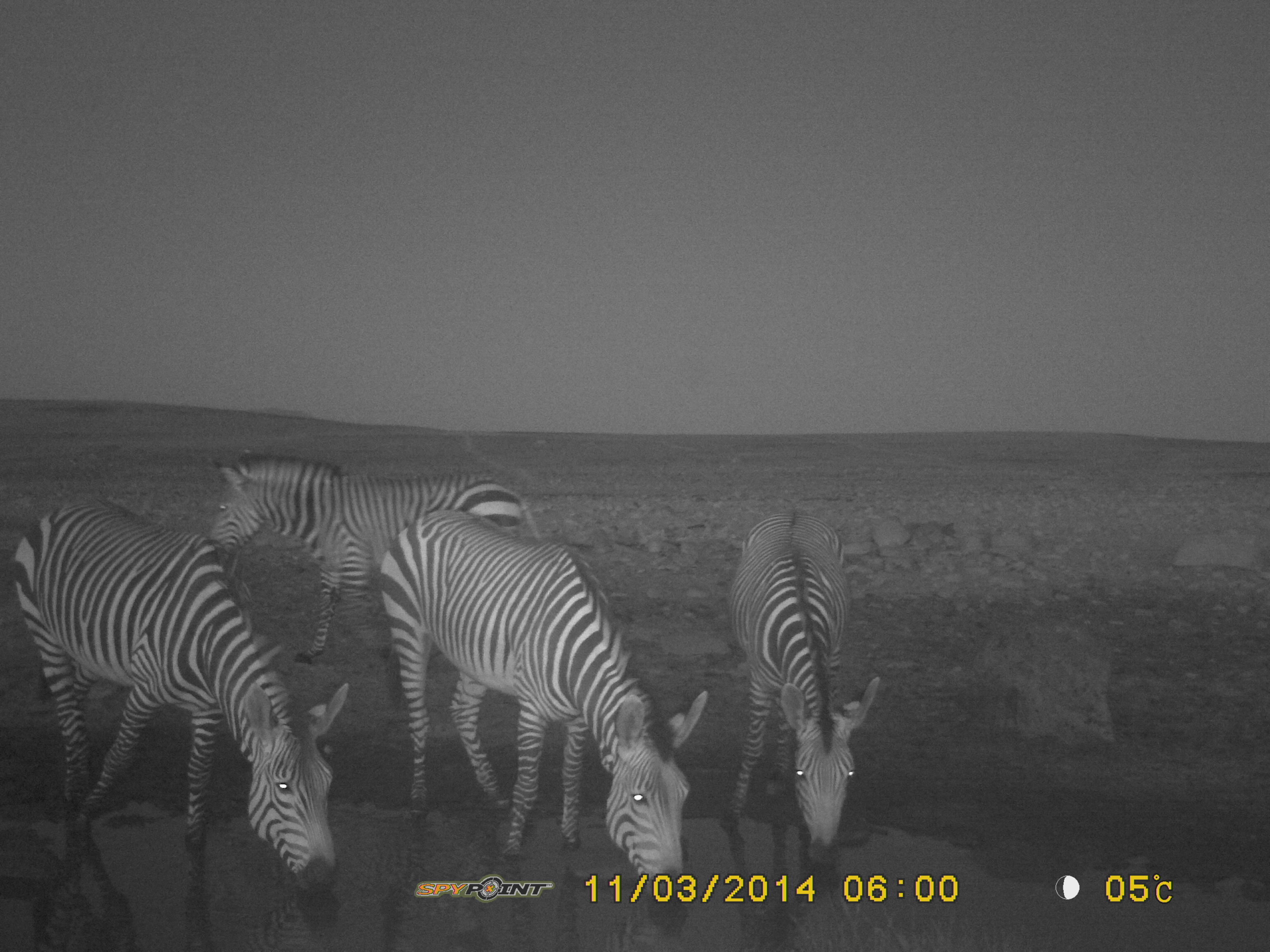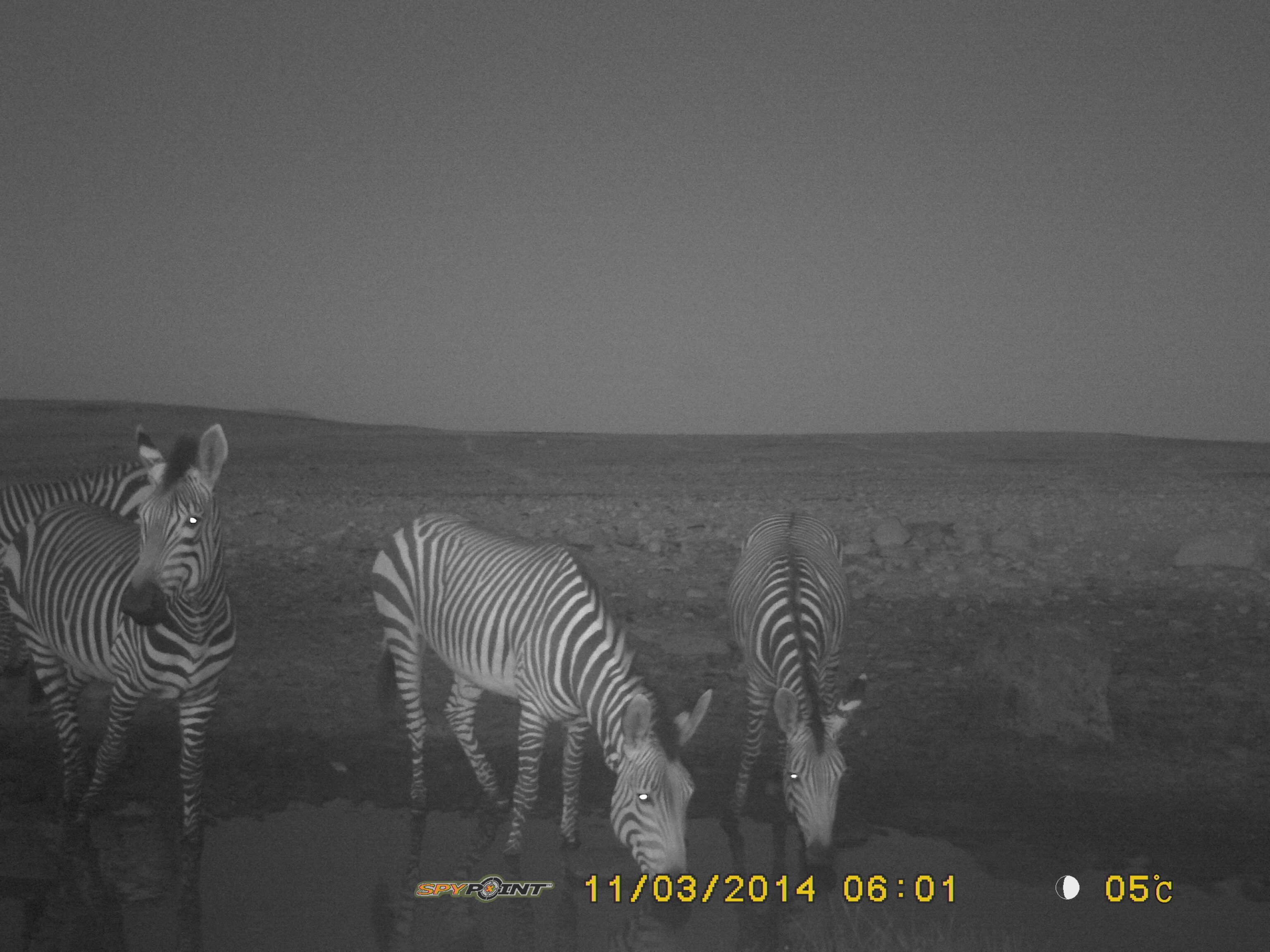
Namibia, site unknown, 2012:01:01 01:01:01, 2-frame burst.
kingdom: Animalia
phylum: Chordata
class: Mammalia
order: Perissodactyla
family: Equidae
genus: Equus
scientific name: Equus zebra hartmannae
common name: hartmann's mountain zebra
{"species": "Equus zebra hartmannae (hartmann's mountain zebra)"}